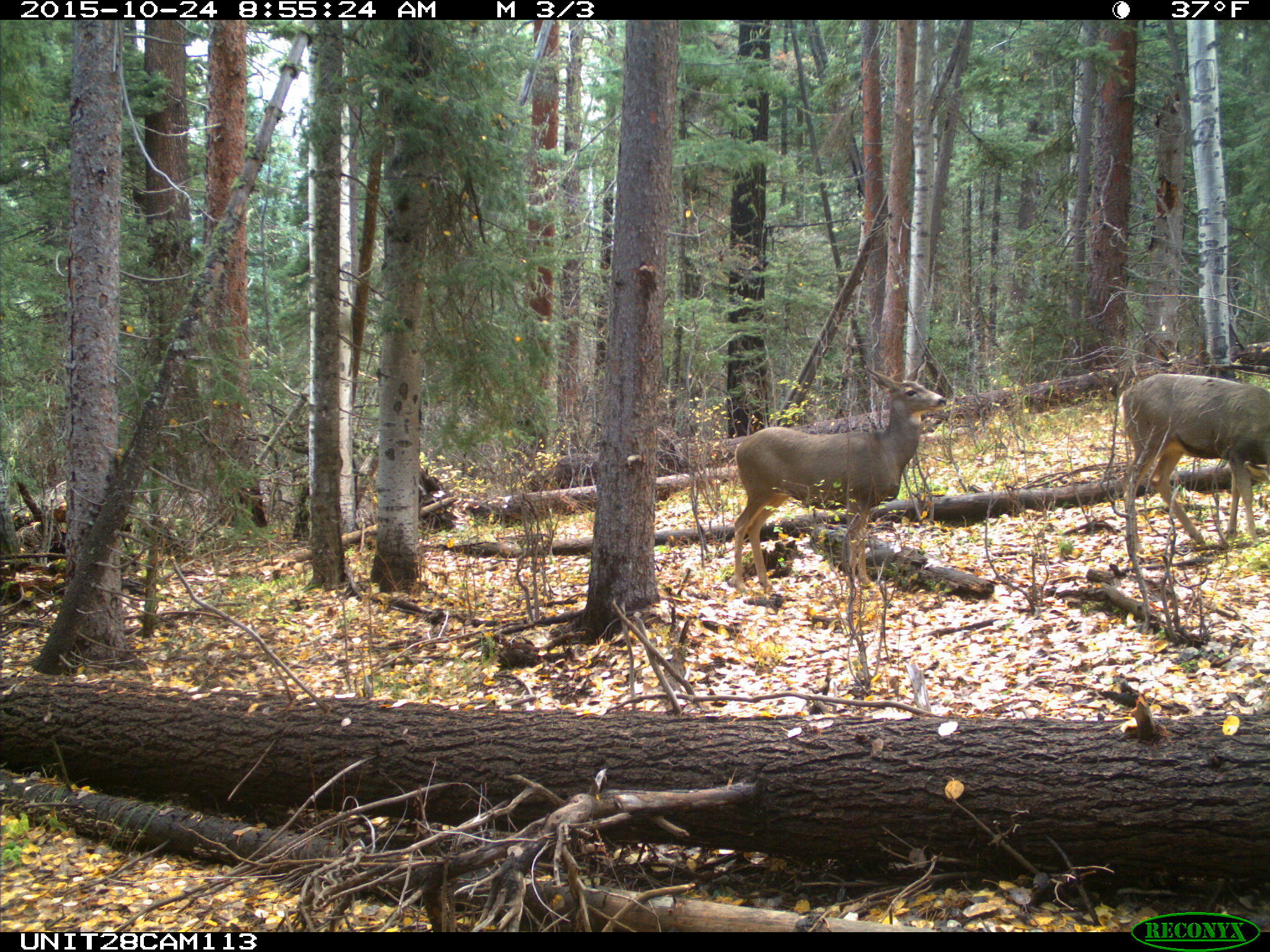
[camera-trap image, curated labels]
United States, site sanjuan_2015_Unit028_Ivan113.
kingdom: Animalia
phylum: Chordata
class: Mammalia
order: Artiodactyla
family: Cervidae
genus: Odocoileus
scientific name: Odocoileus hemionus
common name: mule deer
Odocoileus hemionus (mule deer).